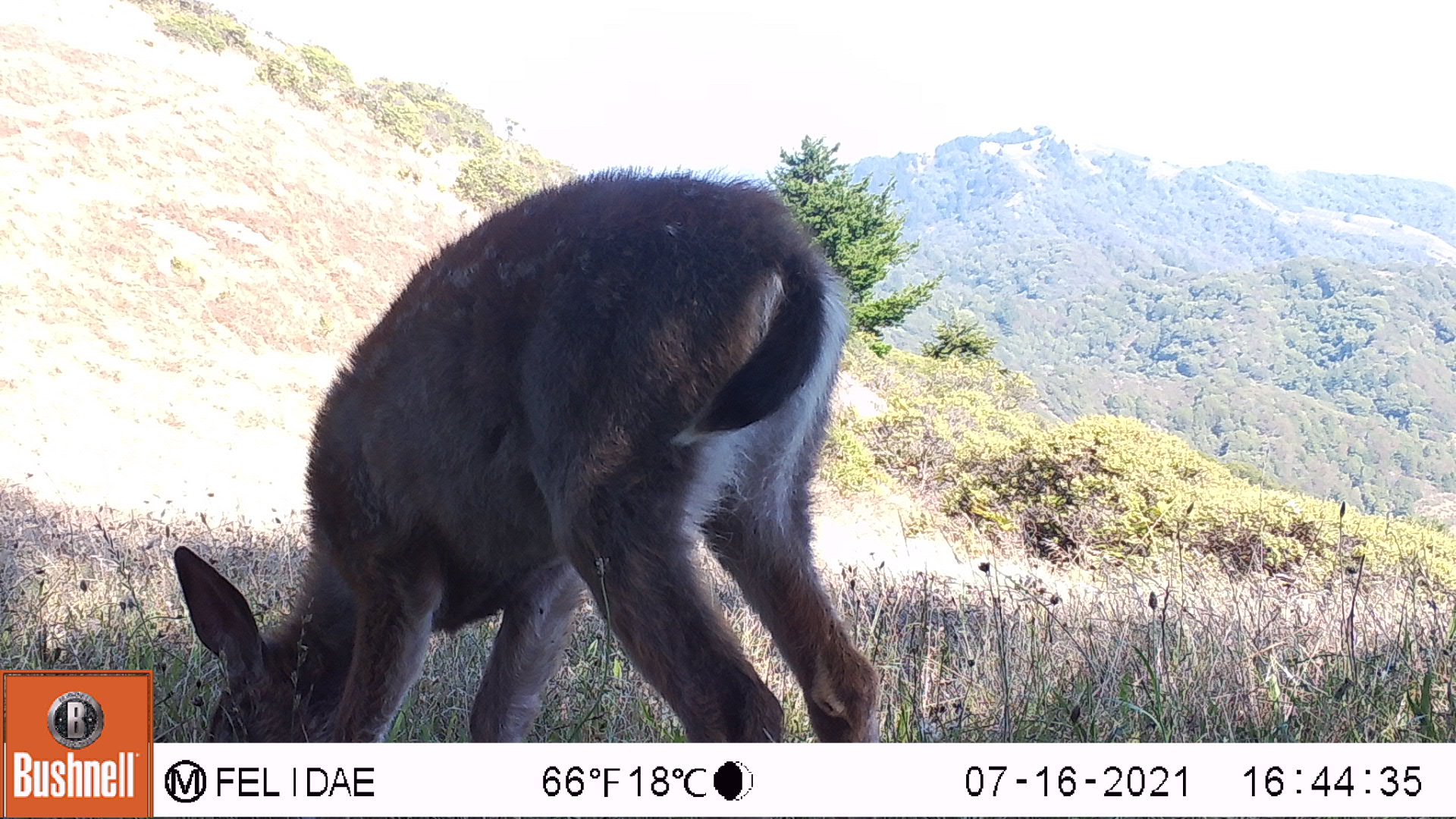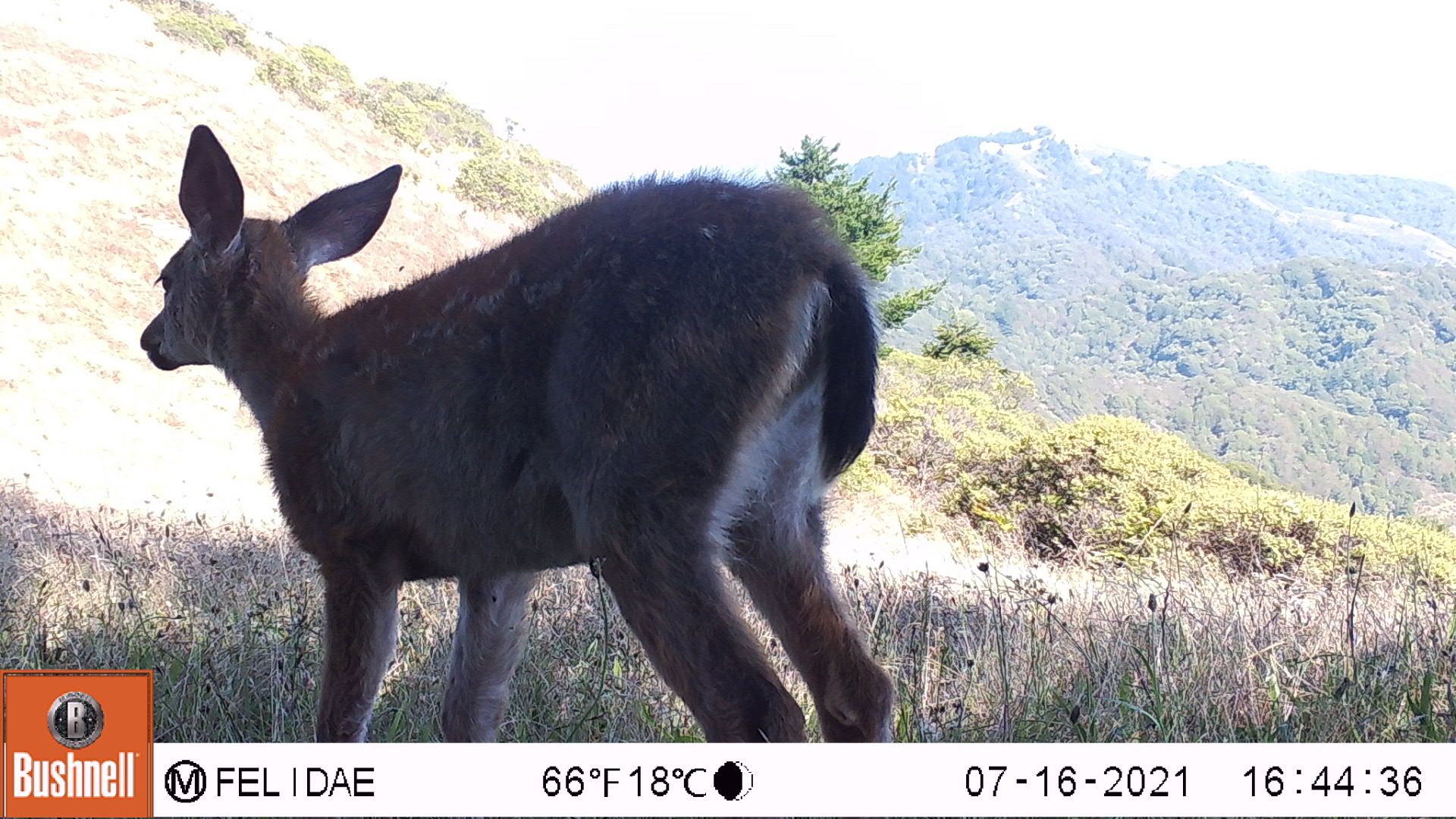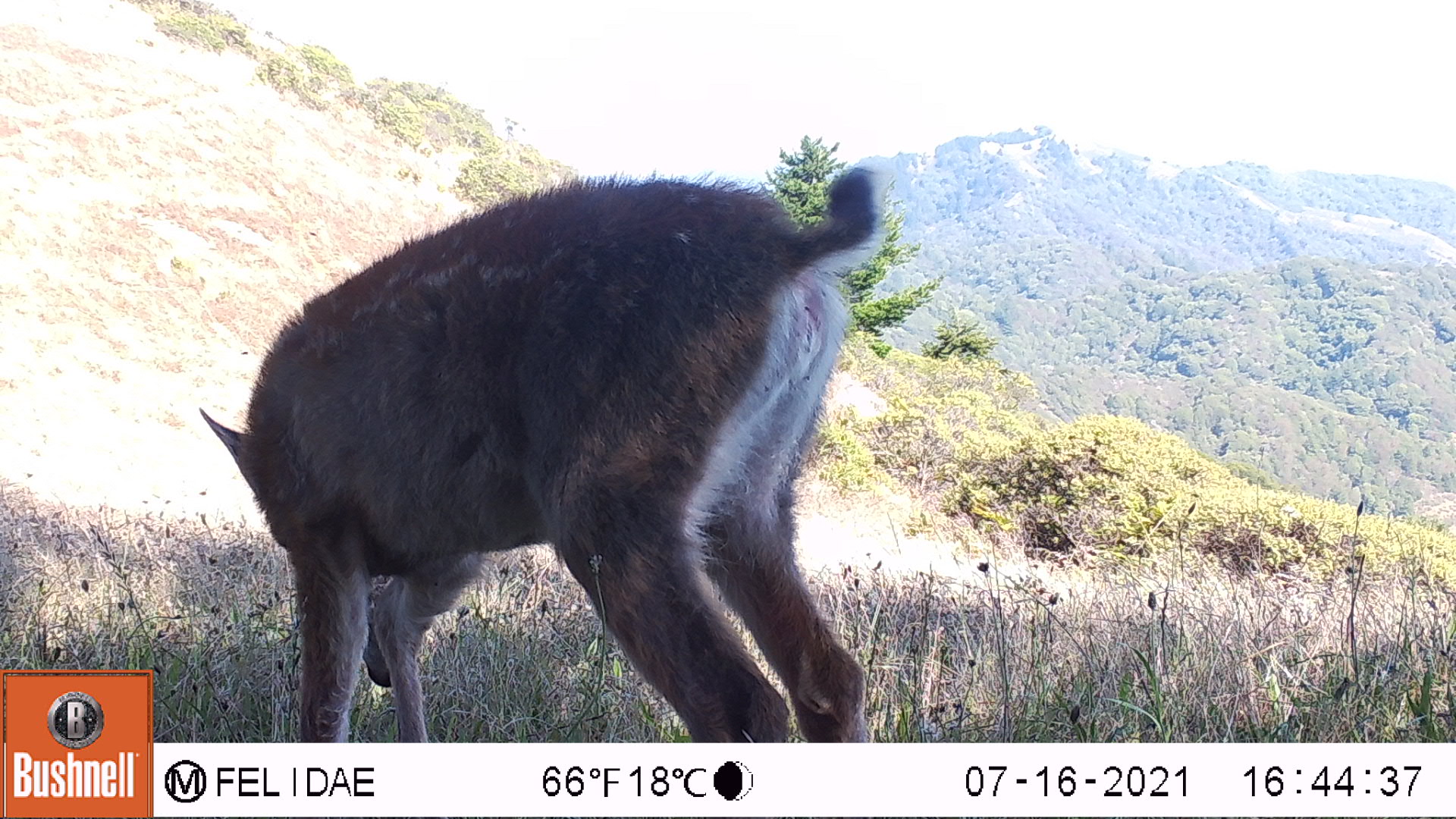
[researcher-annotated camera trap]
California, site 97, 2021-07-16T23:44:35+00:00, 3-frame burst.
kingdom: Animalia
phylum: Chordata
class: Mammalia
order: Artiodactyla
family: Cervidae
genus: Odocoileus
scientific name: Odocoileus hemionus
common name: mule deer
Mule deer (Odocoileus hemionus).